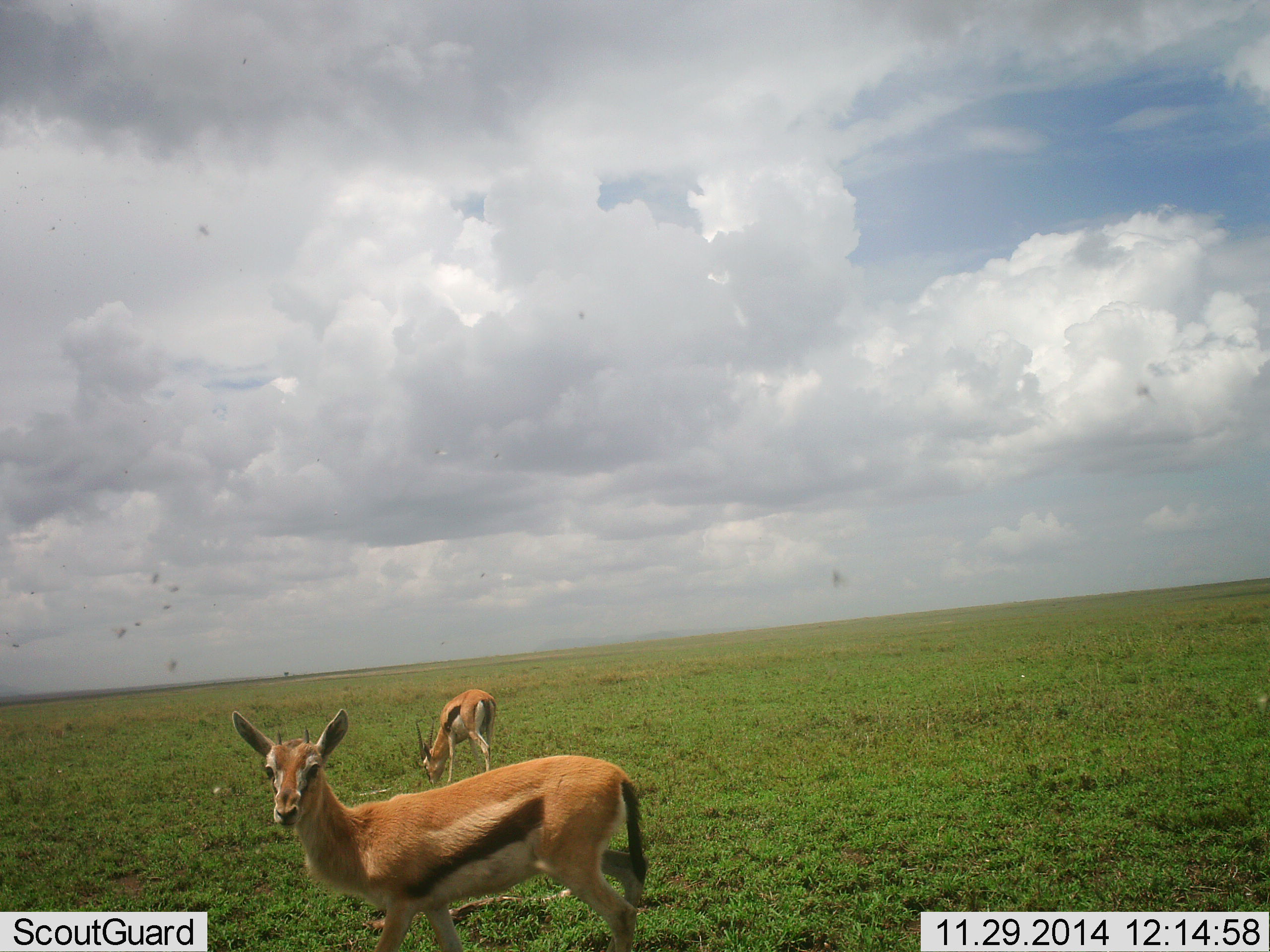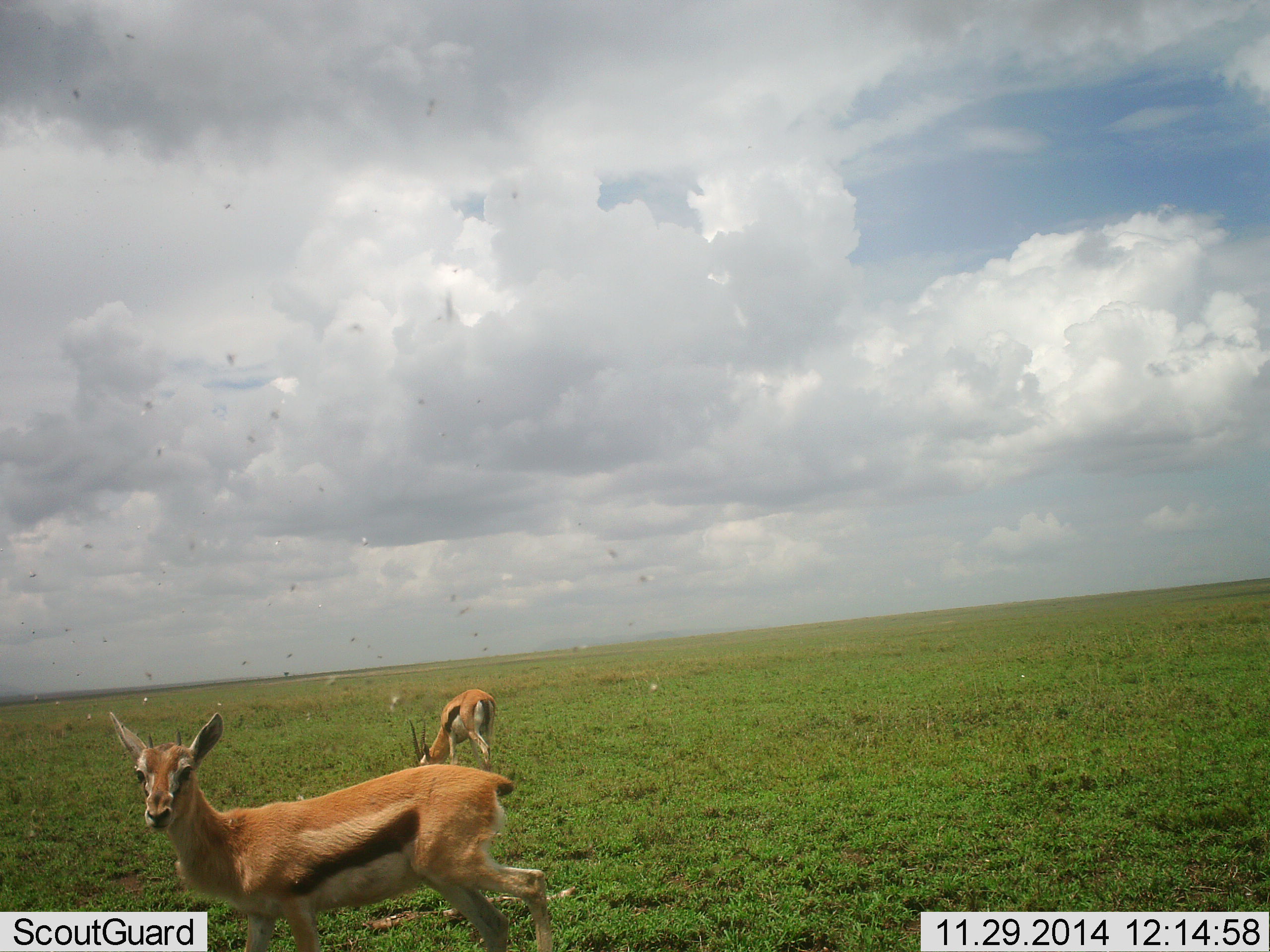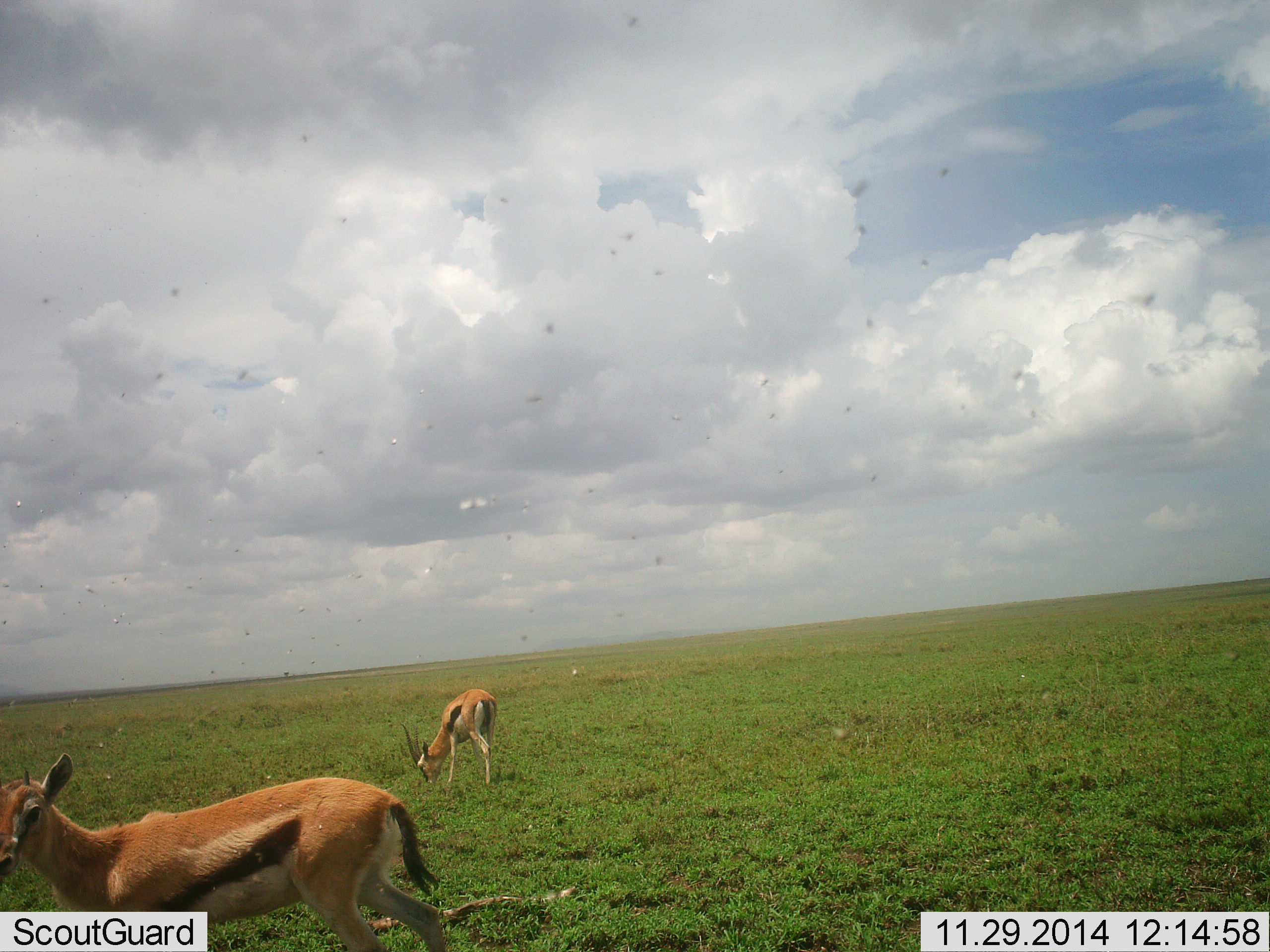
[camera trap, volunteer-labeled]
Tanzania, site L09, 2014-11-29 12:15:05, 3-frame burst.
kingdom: Animalia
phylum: Chordata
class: Mammalia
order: Artiodactyla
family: Bovidae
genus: Eudorcas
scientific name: Eudorcas thomsonii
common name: thomson's gazelle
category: gazellethomsons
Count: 2.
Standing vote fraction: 69%.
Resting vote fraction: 0%.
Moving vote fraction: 31%.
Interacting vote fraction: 0%.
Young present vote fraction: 23%.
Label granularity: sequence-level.